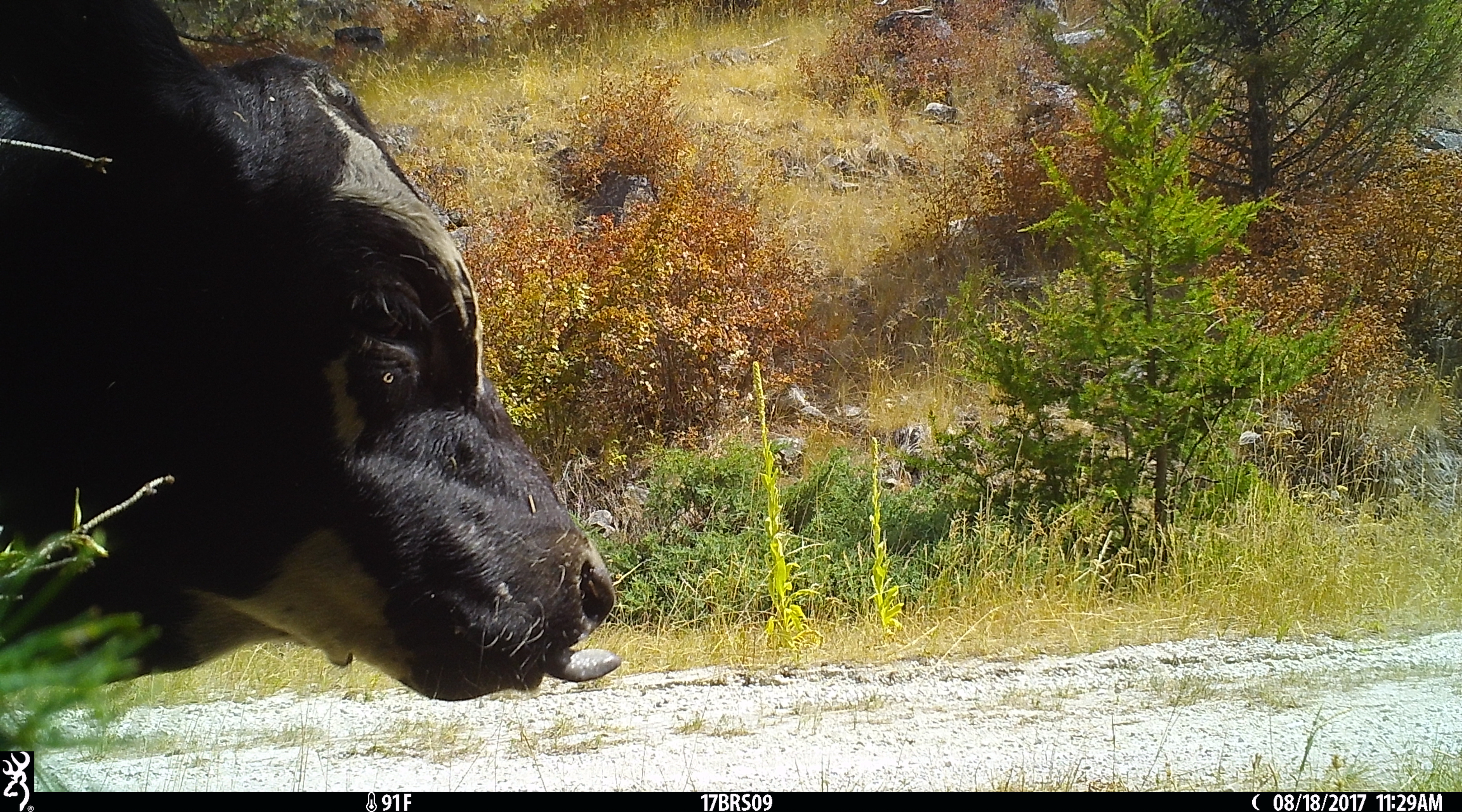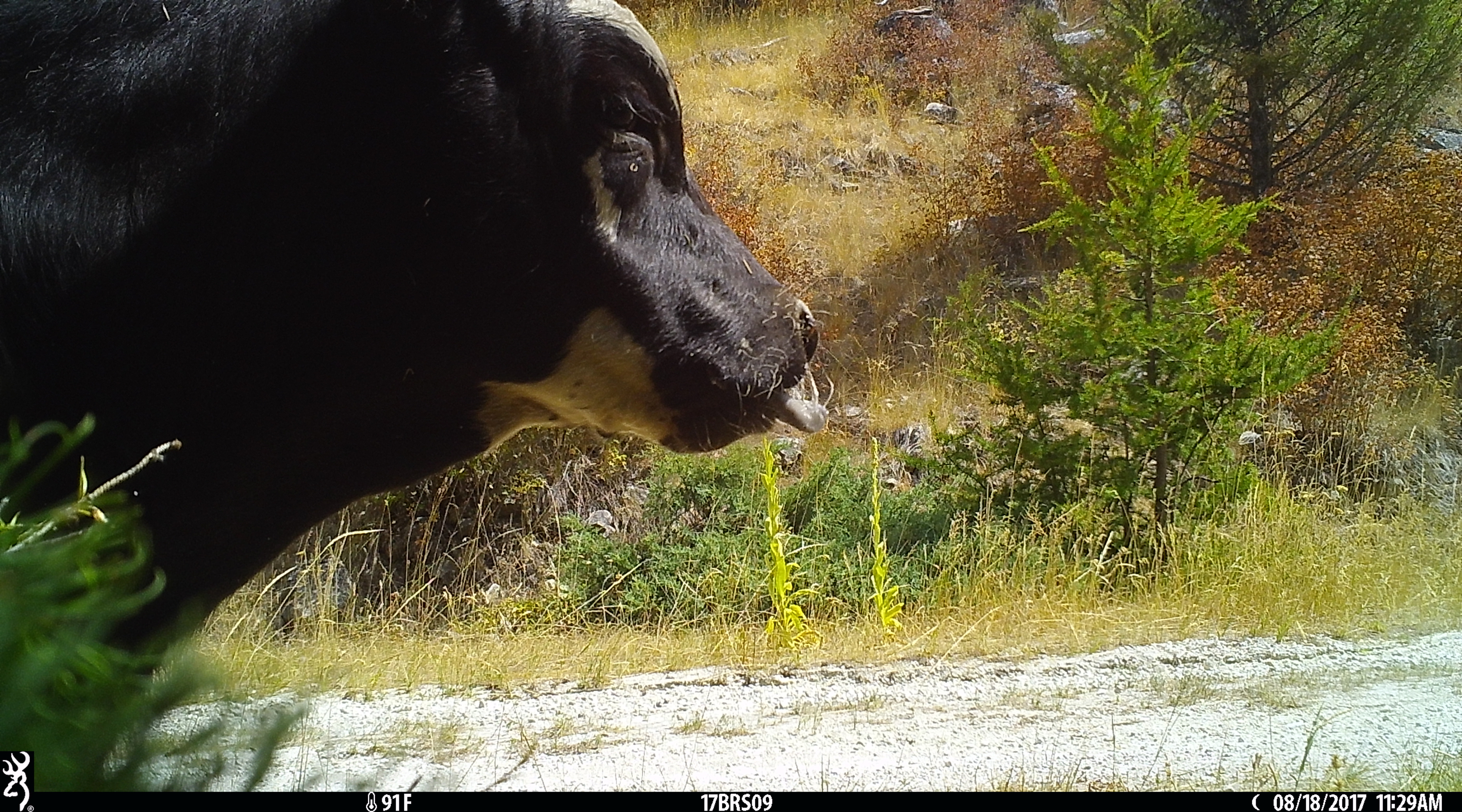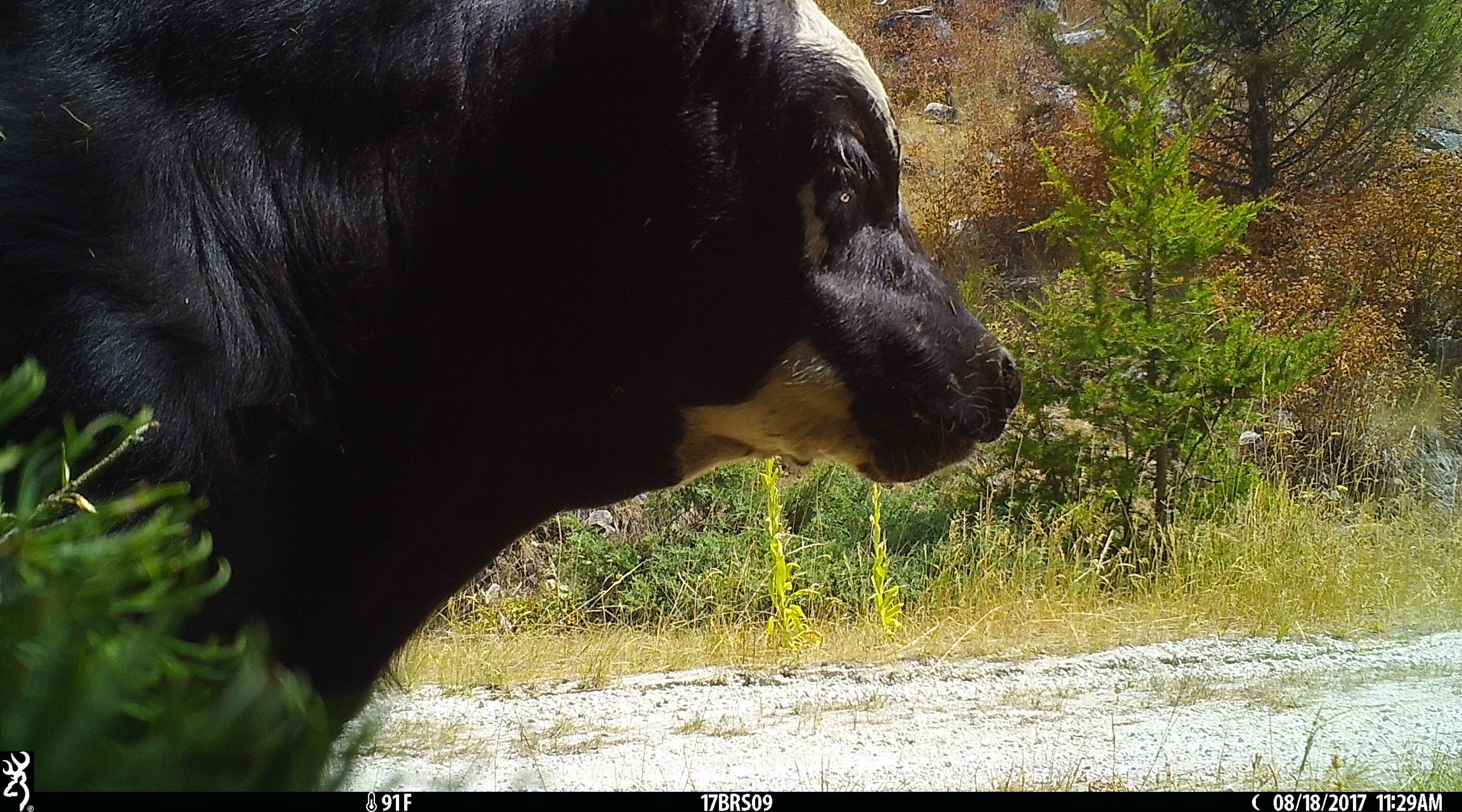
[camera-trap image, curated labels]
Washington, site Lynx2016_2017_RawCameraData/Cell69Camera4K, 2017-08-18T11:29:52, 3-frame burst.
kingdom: Animalia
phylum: Chordata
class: Mammalia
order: Artiodactyla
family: Bovidae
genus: Bos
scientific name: Bos taurus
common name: domestic cattle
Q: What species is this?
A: Domestic cattle (Bos taurus).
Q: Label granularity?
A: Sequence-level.